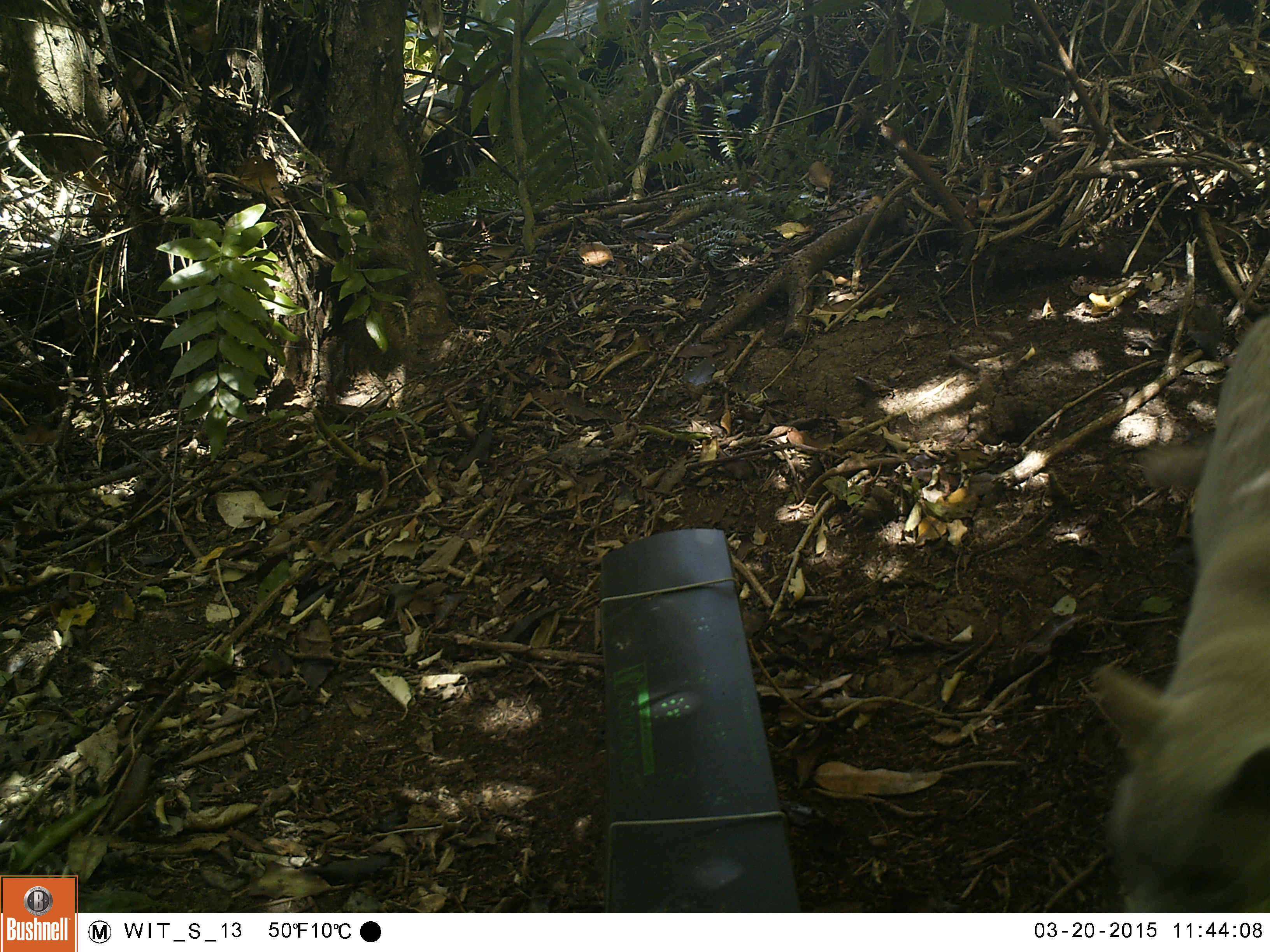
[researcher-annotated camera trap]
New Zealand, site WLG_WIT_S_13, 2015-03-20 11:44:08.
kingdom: Animalia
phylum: Chordata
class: Mammalia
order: Carnivora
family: Felidae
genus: Felis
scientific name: Felis catus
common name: domestic cat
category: cat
Cat (domestic cat) (Felis catus).